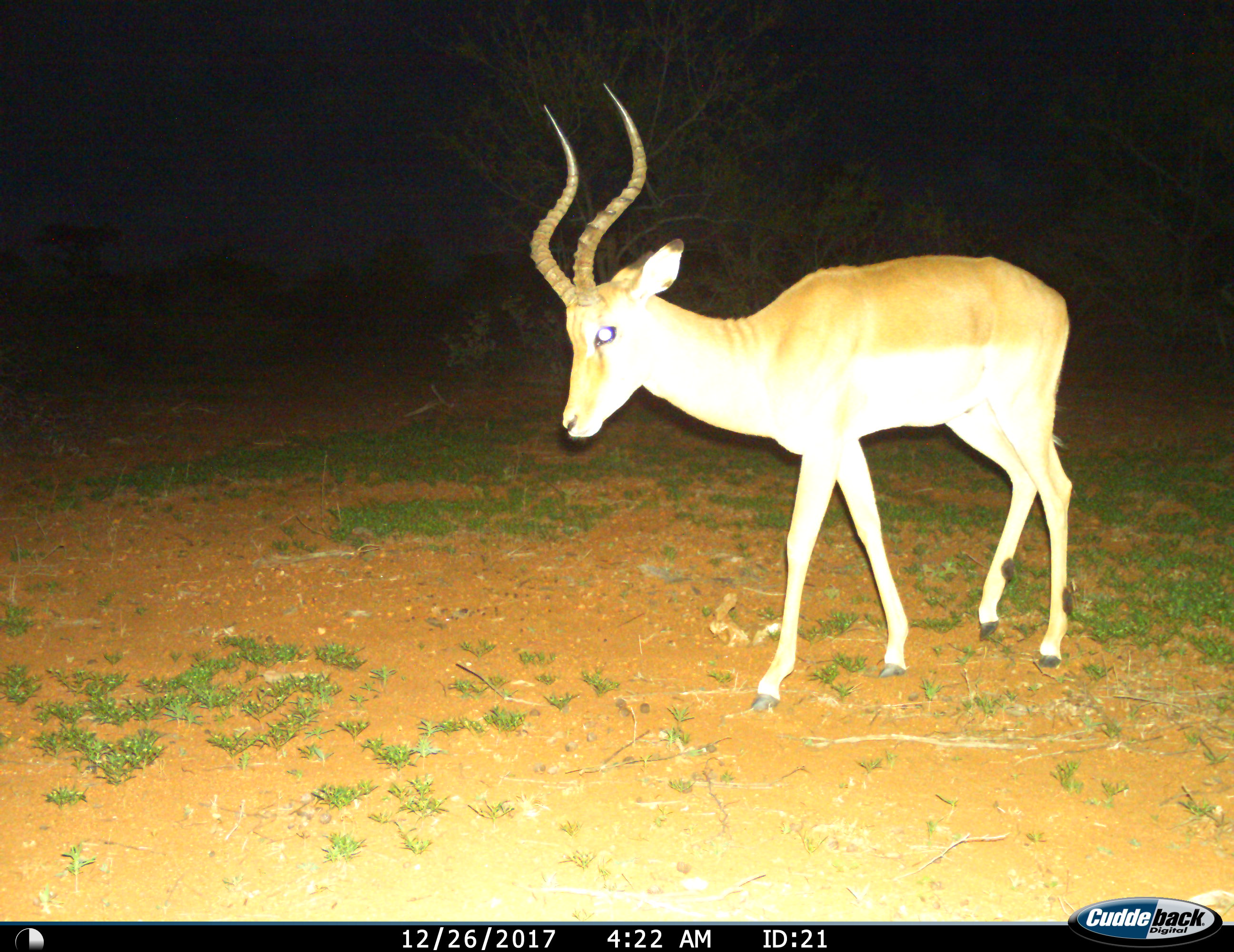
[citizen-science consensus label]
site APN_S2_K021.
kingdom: Animalia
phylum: Chordata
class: Mammalia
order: Artiodactyla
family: Bovidae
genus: Aepyceros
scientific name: Aepyceros melampus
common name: impala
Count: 1.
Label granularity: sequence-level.